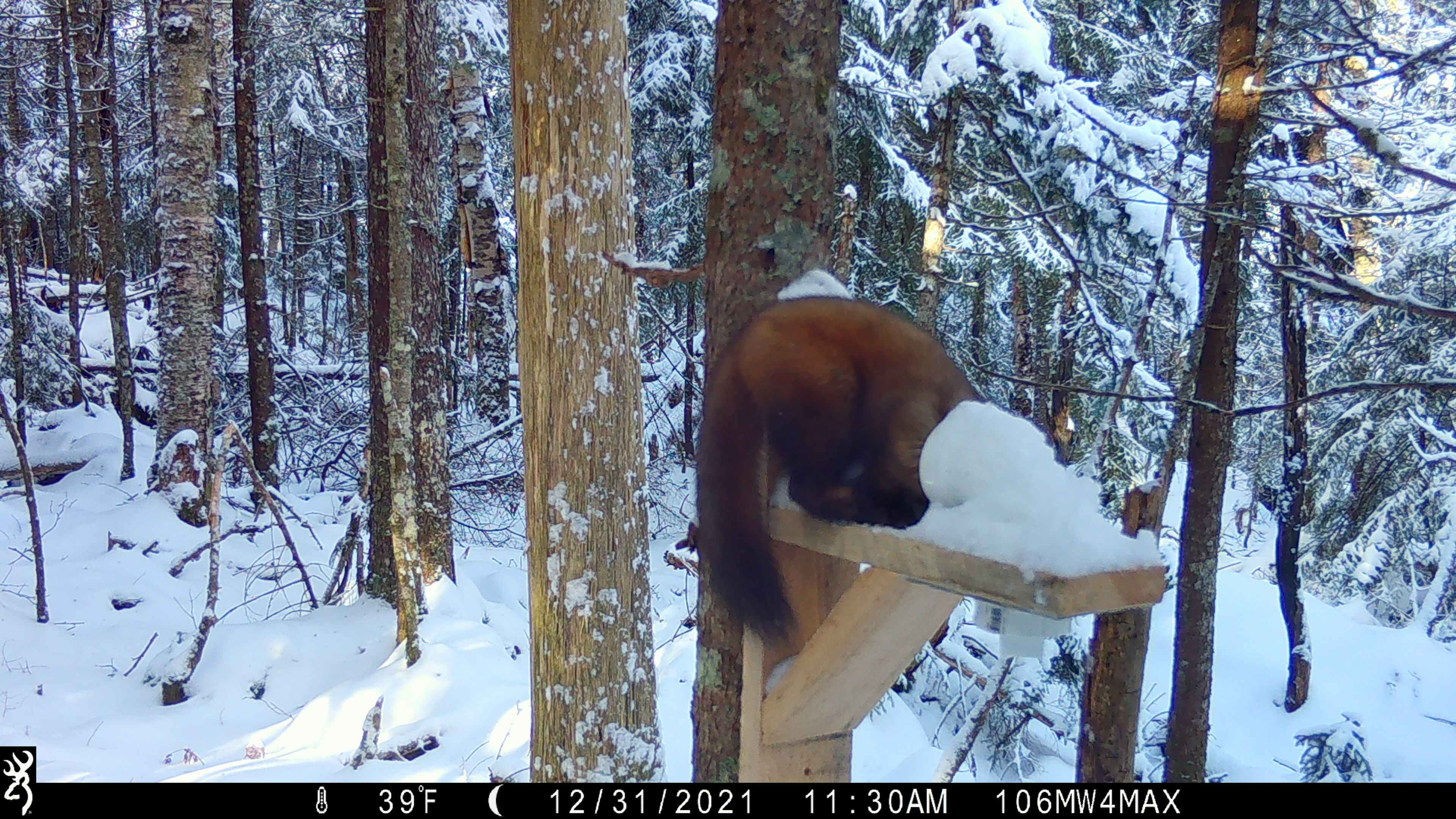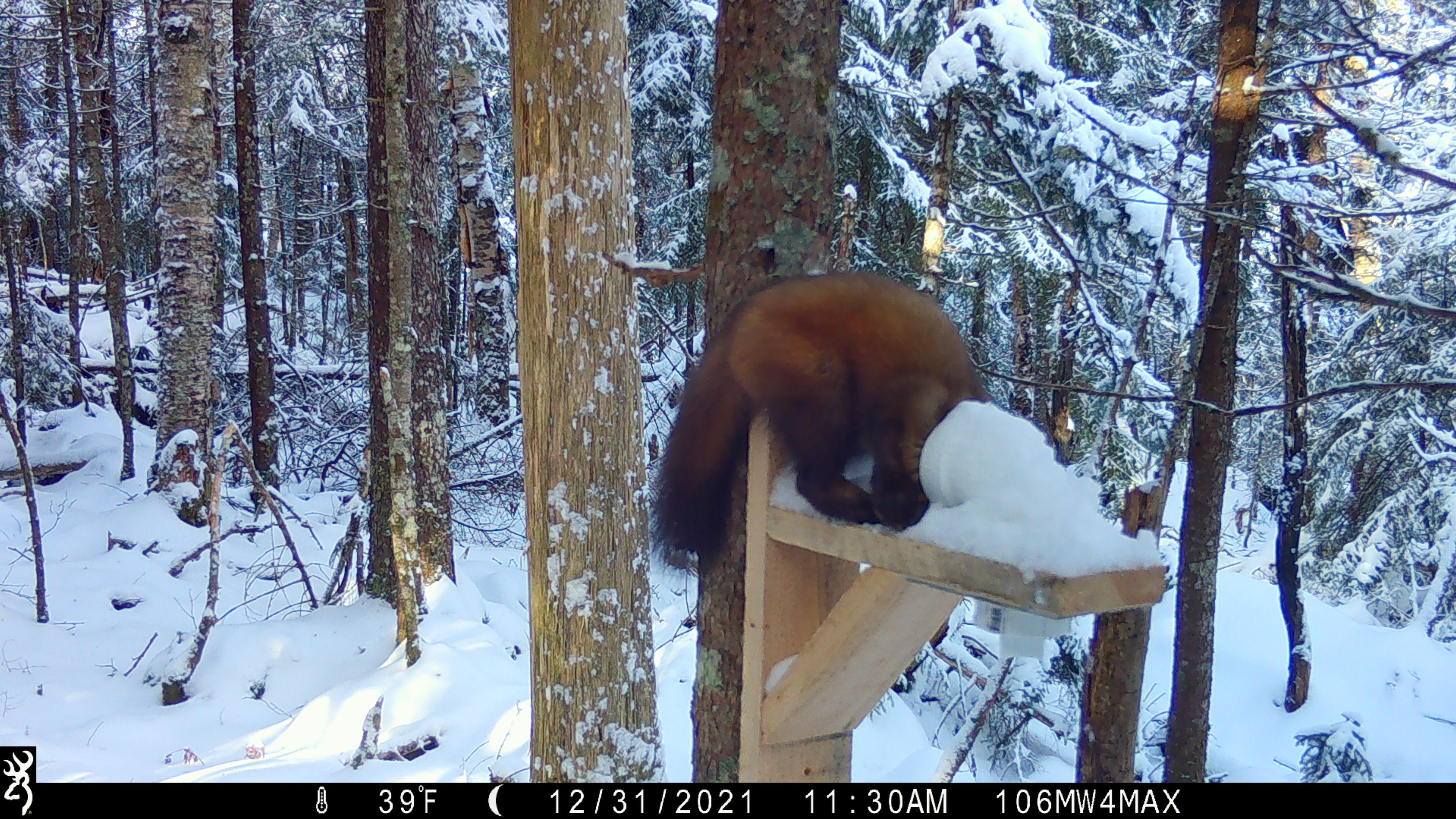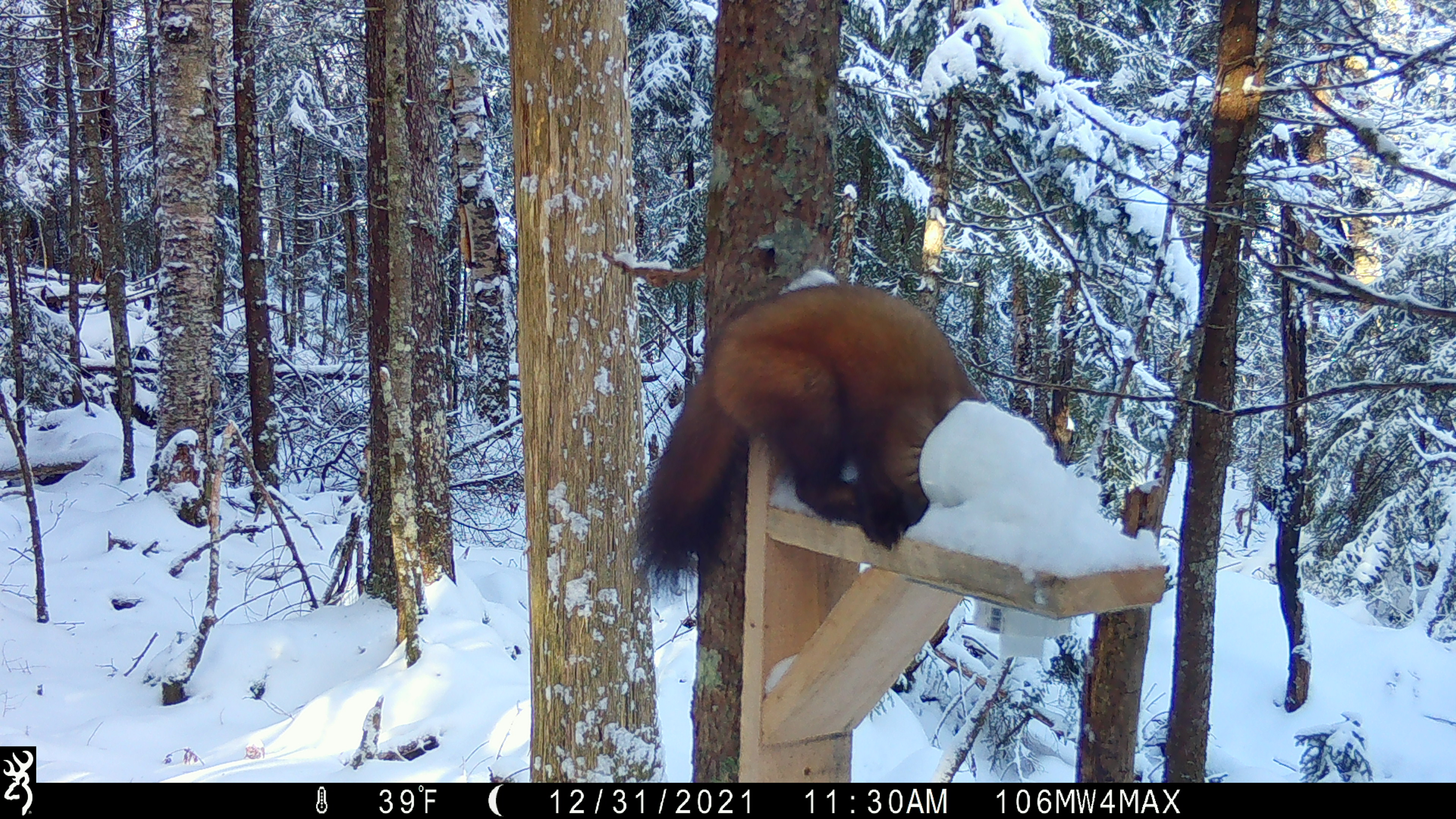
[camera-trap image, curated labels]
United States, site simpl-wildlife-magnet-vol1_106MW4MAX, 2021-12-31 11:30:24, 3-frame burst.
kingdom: Animalia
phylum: Chordata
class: Mammalia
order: Carnivora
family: Mustelidae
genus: Martes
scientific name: Martes americana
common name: american marten